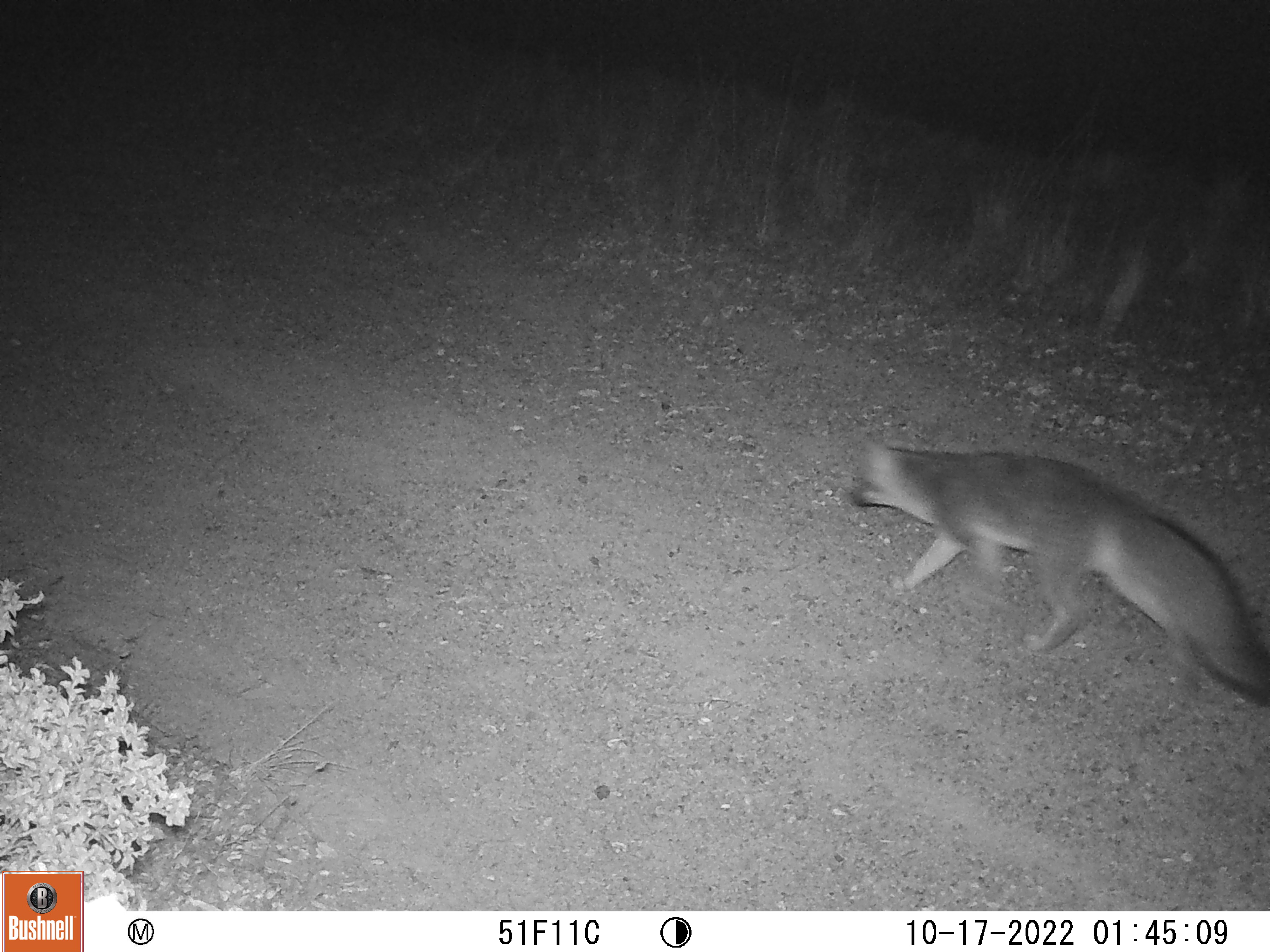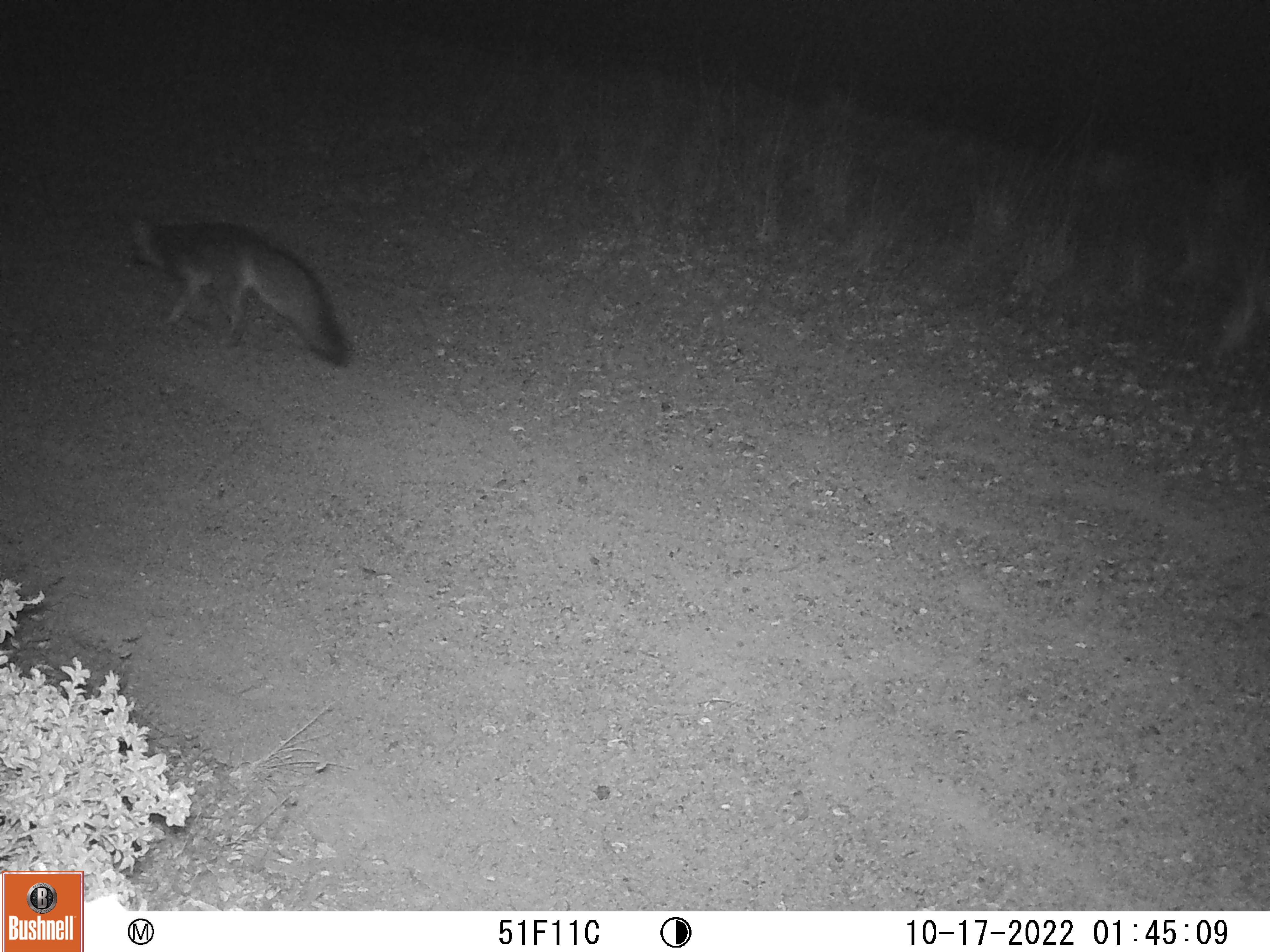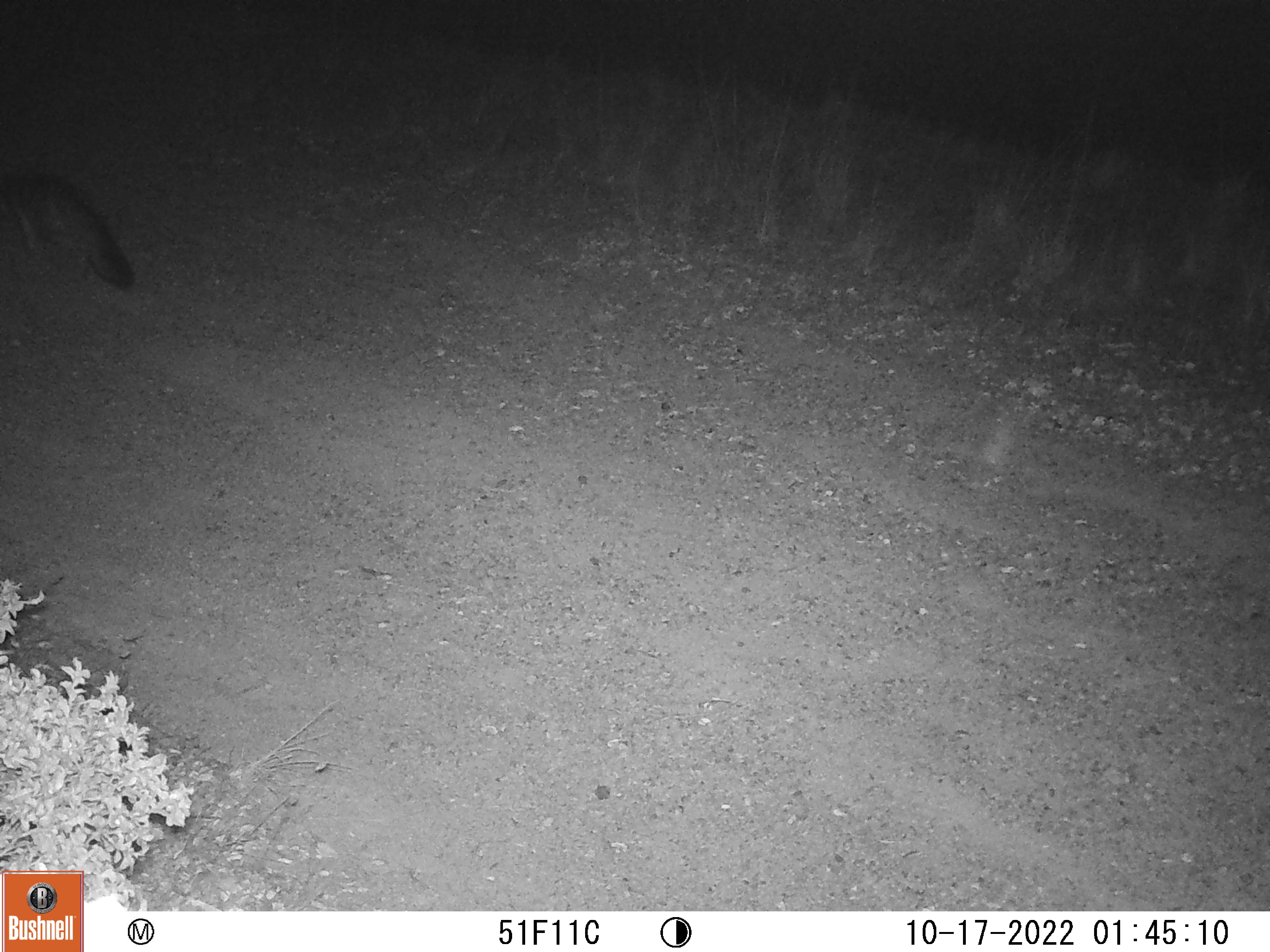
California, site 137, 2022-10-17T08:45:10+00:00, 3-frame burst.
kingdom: Animalia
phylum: Chordata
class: Mammalia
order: Carnivora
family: Canidae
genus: Urocyon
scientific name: Urocyon cinereoargenteus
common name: gray fox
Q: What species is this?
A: Gray fox (Urocyon cinereoargenteus).